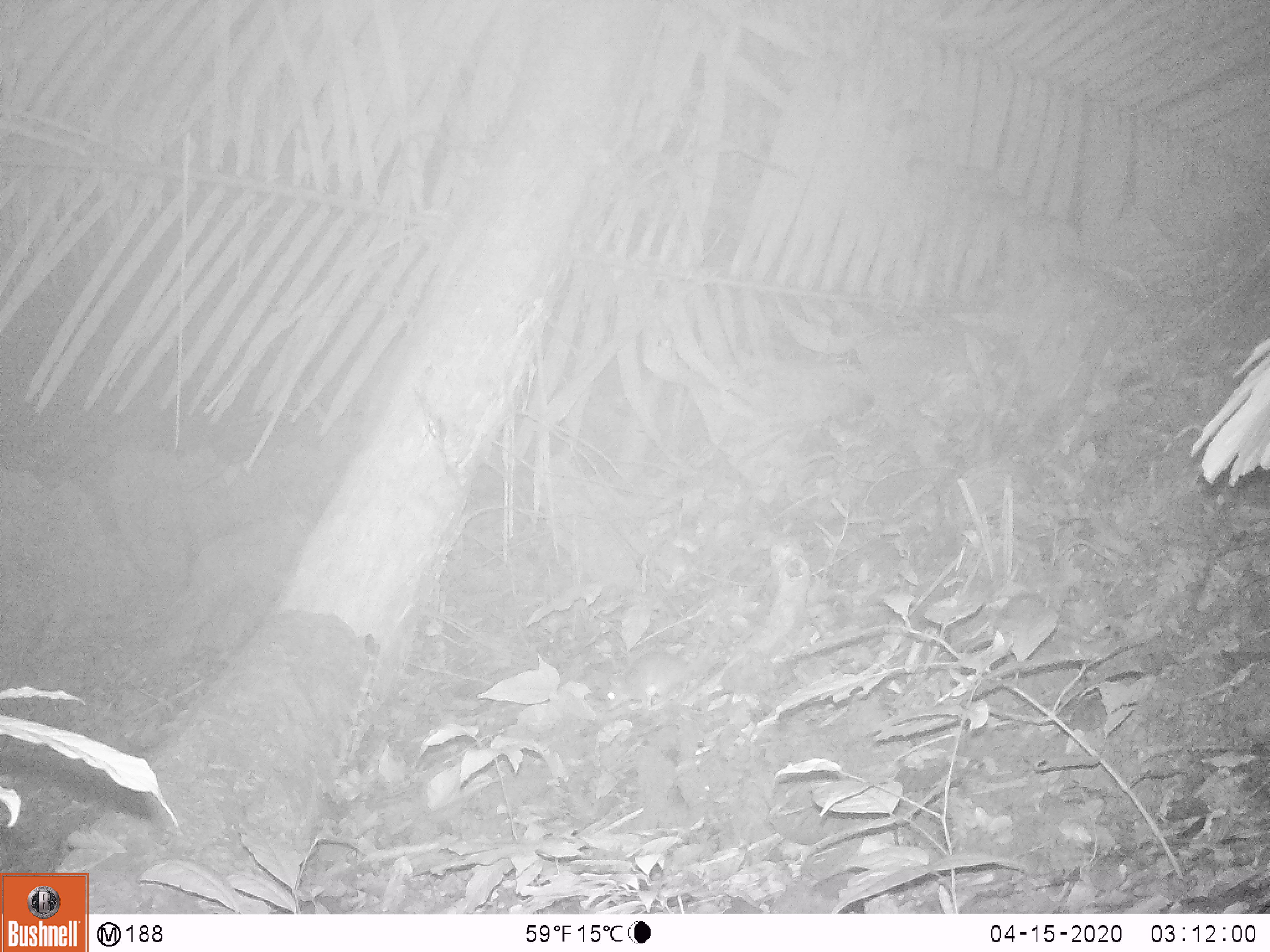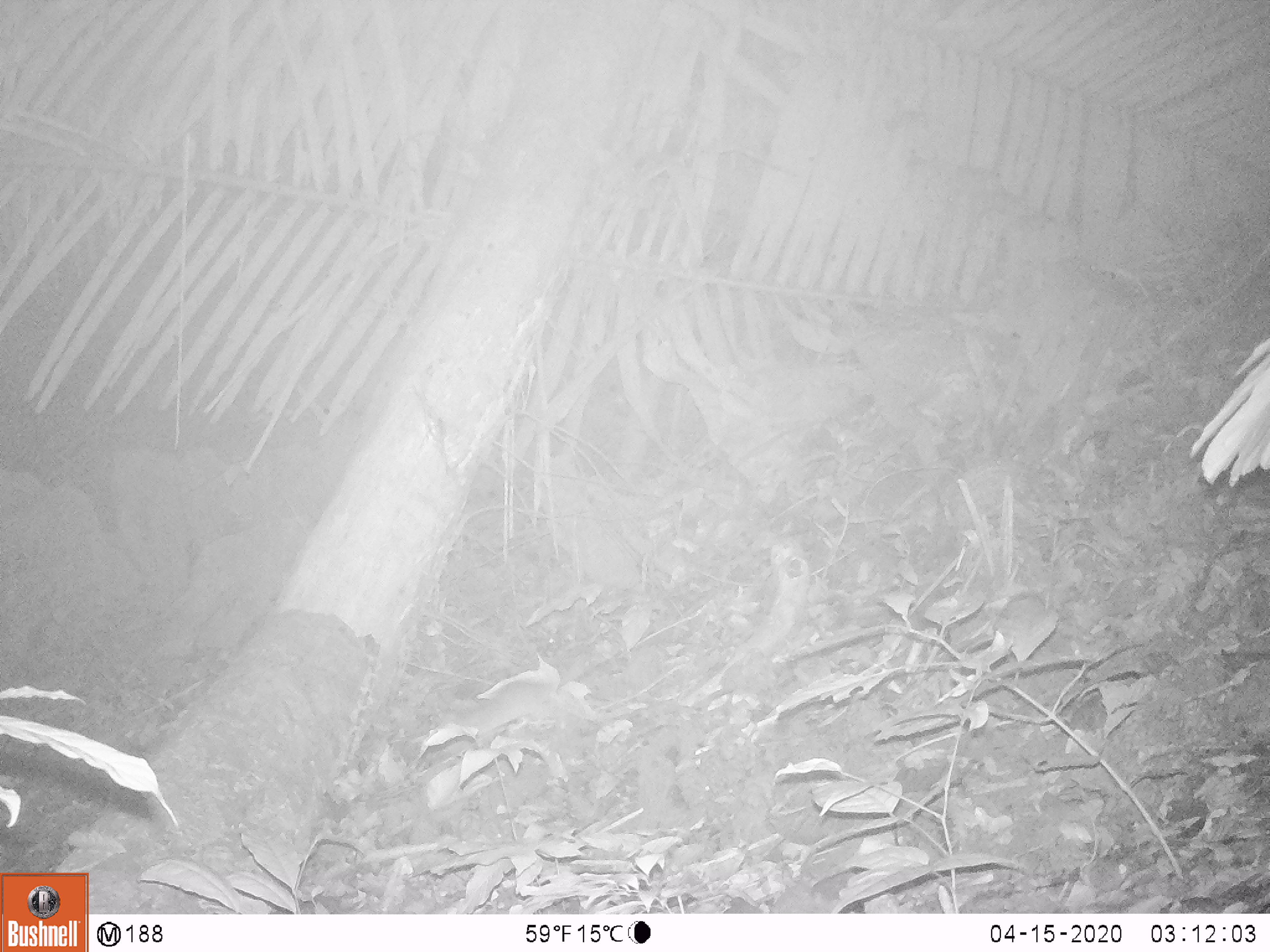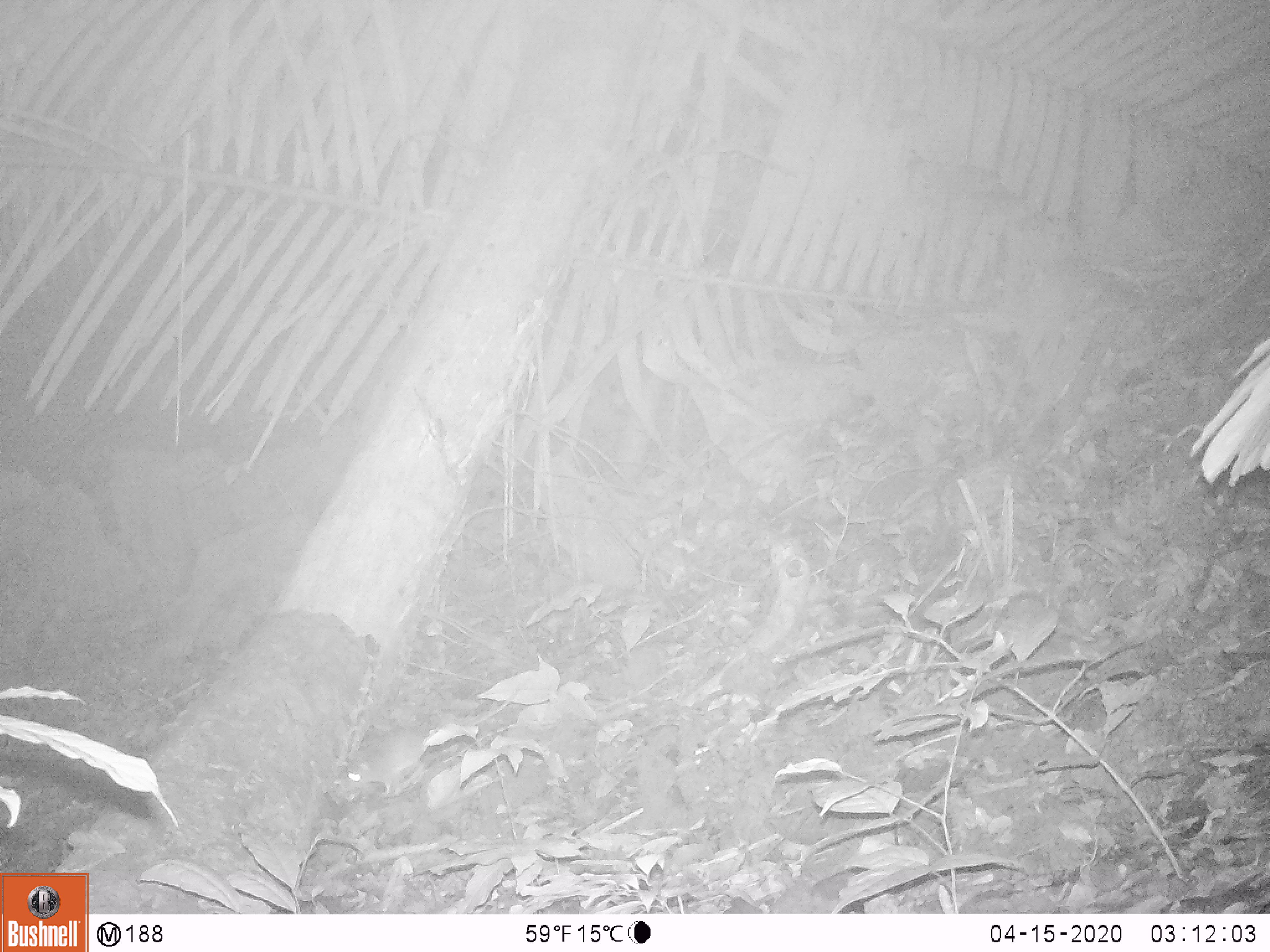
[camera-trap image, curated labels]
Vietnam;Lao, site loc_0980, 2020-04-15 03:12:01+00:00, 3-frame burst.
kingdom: Animalia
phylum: Chordata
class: Mammalia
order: Rodentia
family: Muridae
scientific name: Muridae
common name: old-world mice and rats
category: unidentified murid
Unidentified murid (old-world mice and rats) (Muridae). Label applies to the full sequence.